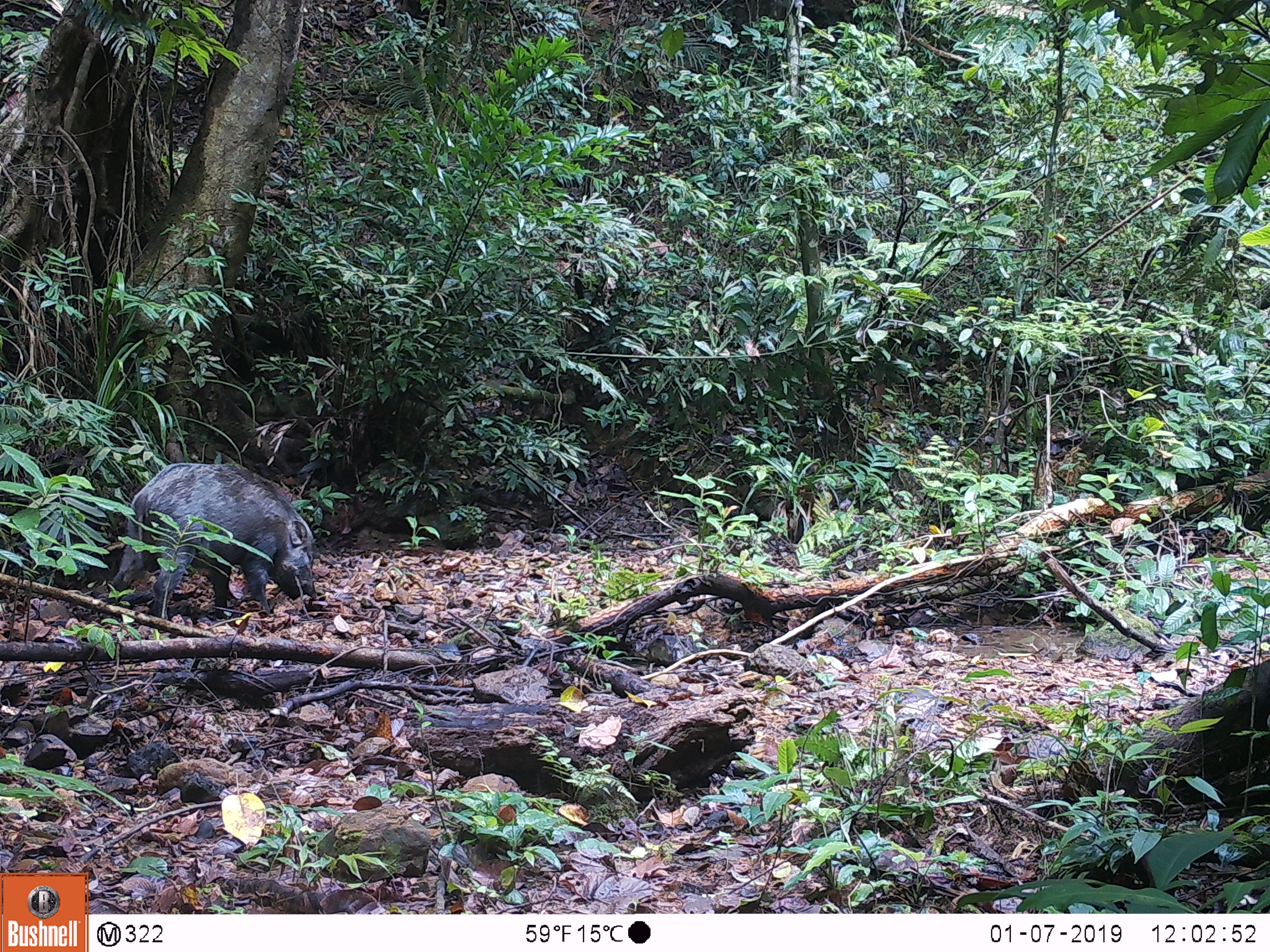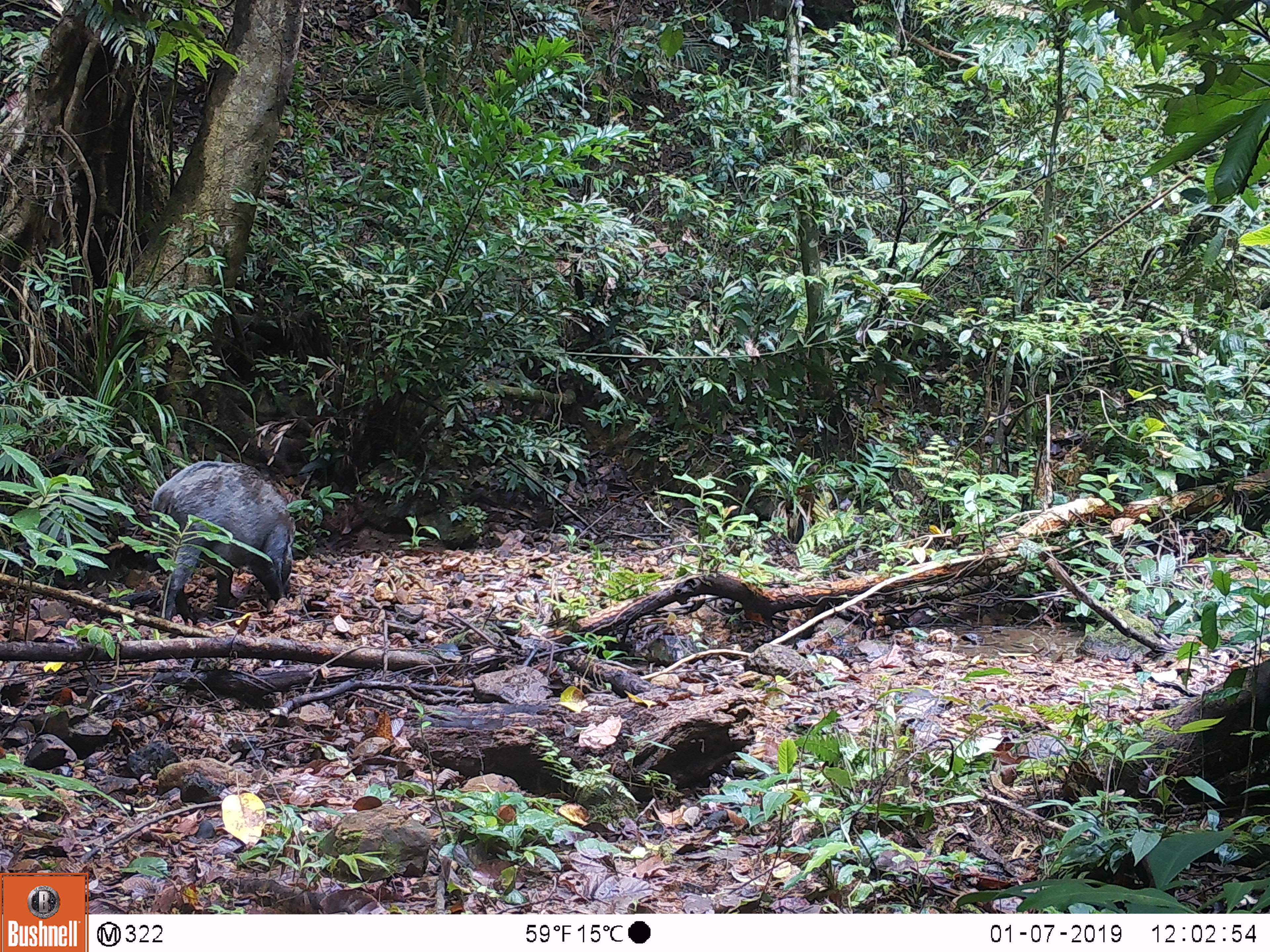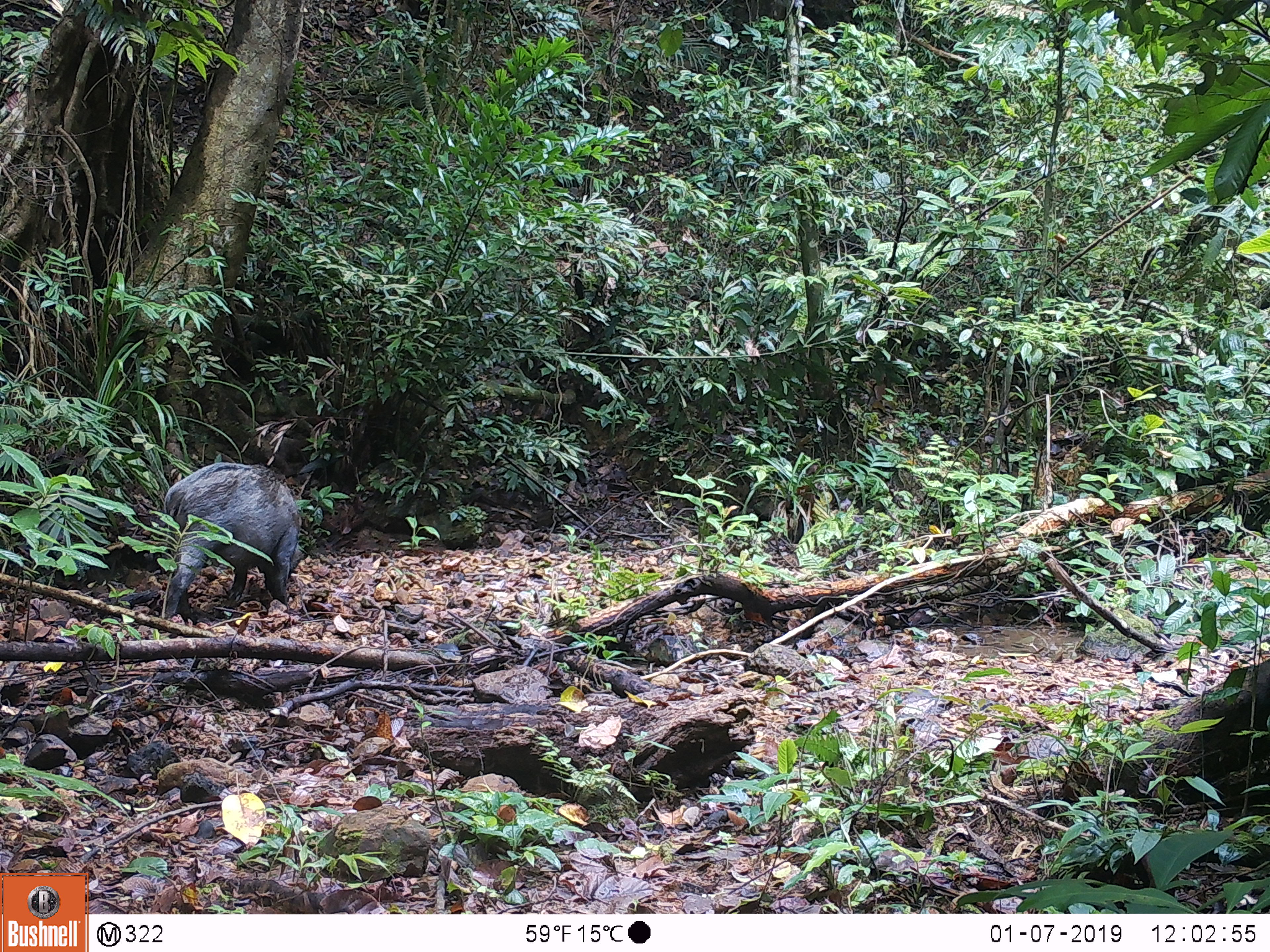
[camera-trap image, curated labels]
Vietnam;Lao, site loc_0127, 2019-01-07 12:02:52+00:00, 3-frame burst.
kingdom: Animalia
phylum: Chordata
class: Mammalia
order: Artiodactyla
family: Suidae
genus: Sus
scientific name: Sus scrofa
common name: eurasian wild pig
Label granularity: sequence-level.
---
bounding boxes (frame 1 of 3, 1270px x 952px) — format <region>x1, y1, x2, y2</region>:
eurasian wild pig: <region>109, 461, 318, 620</region>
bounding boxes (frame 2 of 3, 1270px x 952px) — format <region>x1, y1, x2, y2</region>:
eurasian wild pig: <region>151, 461, 296, 621</region>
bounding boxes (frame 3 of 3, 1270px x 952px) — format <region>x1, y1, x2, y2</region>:
eurasian wild pig: <region>163, 461, 301, 620</region>